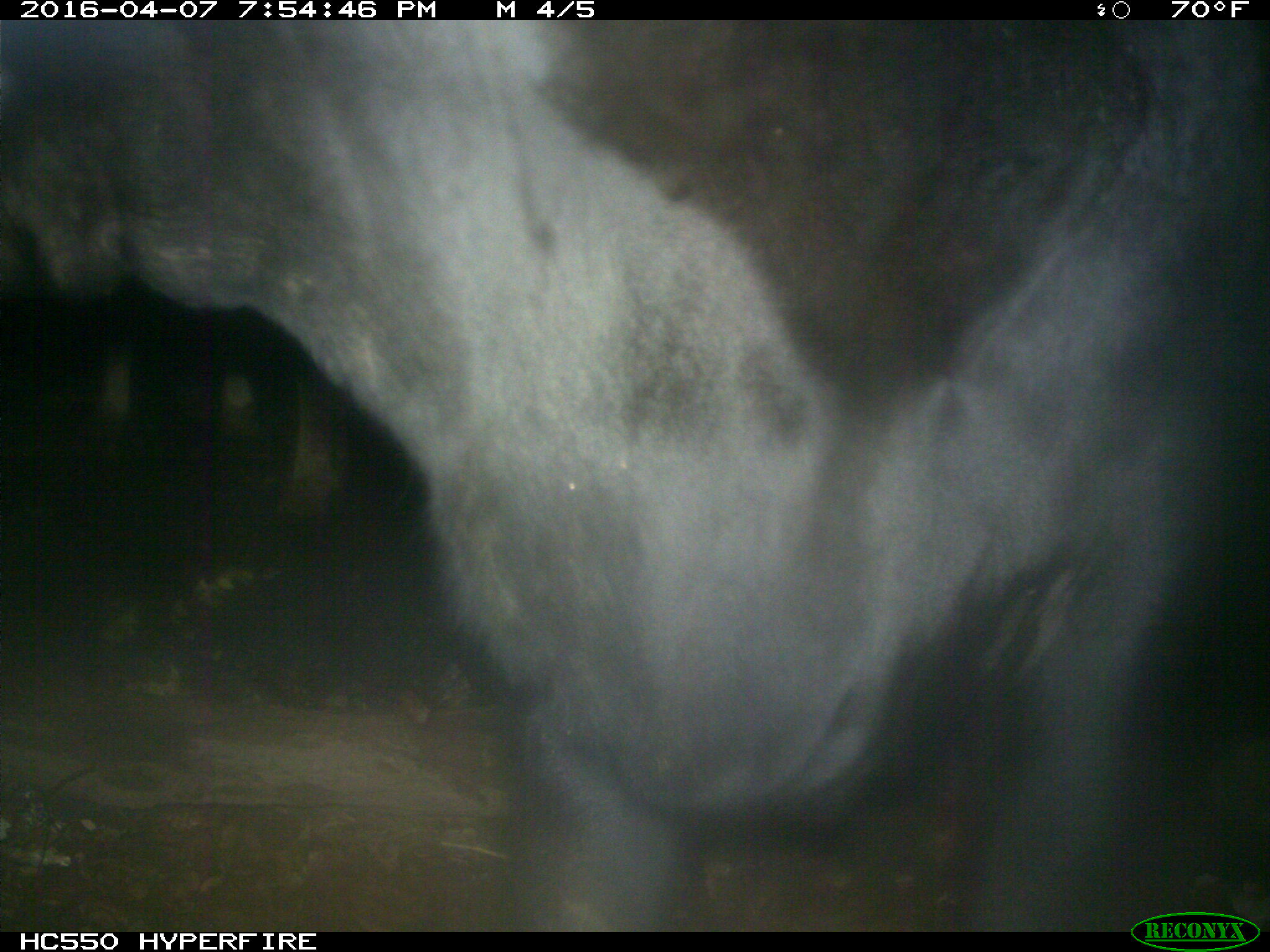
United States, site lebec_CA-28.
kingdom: Animalia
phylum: Chordata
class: Mammalia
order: Artiodactyla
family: Bovidae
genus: Bos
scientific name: Bos taurus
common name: domestic cow